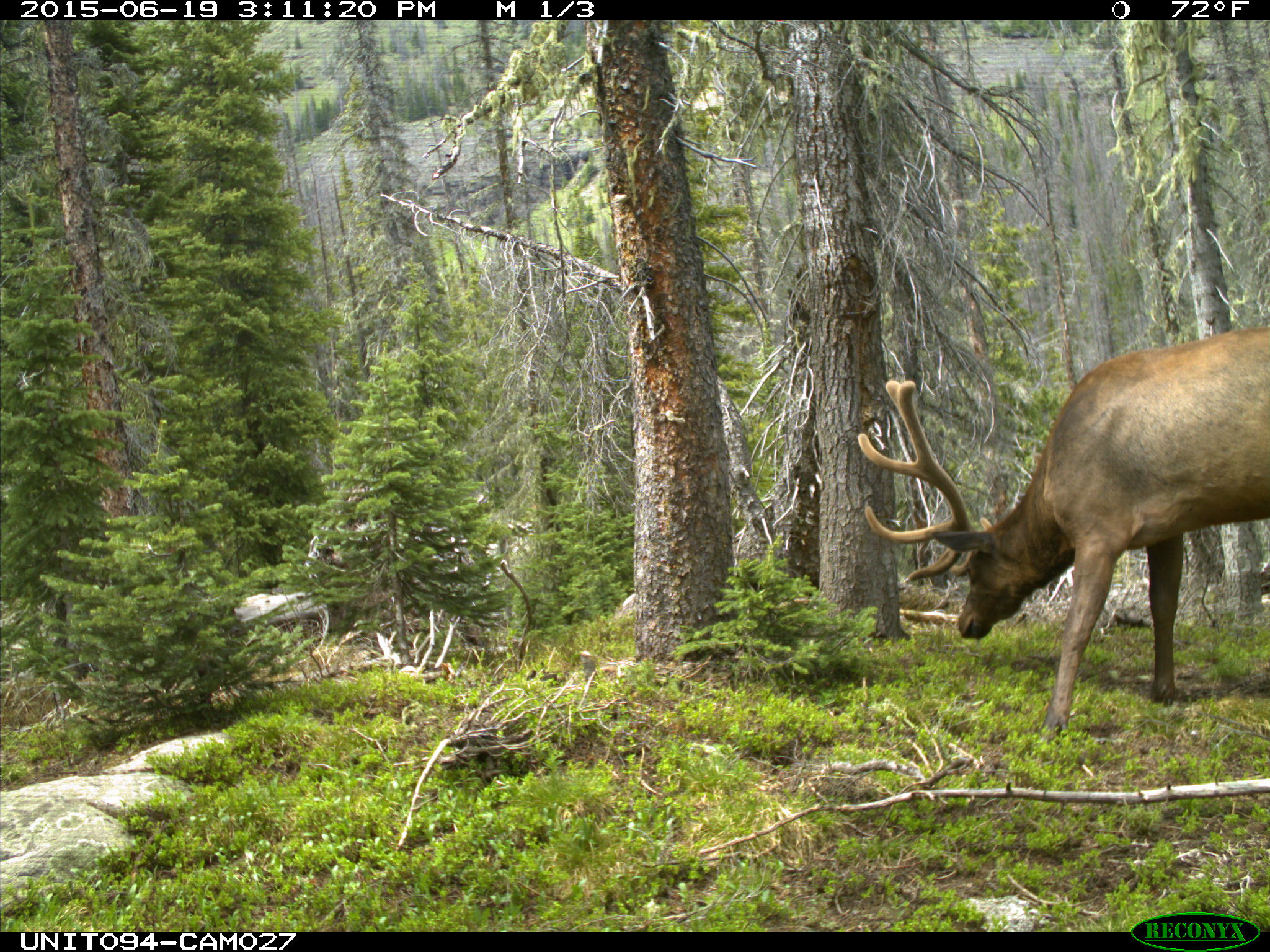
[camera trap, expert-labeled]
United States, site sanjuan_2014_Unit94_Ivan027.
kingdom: Animalia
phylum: Chordata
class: Mammalia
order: Artiodactyla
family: Cervidae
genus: Cervus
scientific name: Cervus elaphus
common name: red deer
Cervus elaphus (red deer).